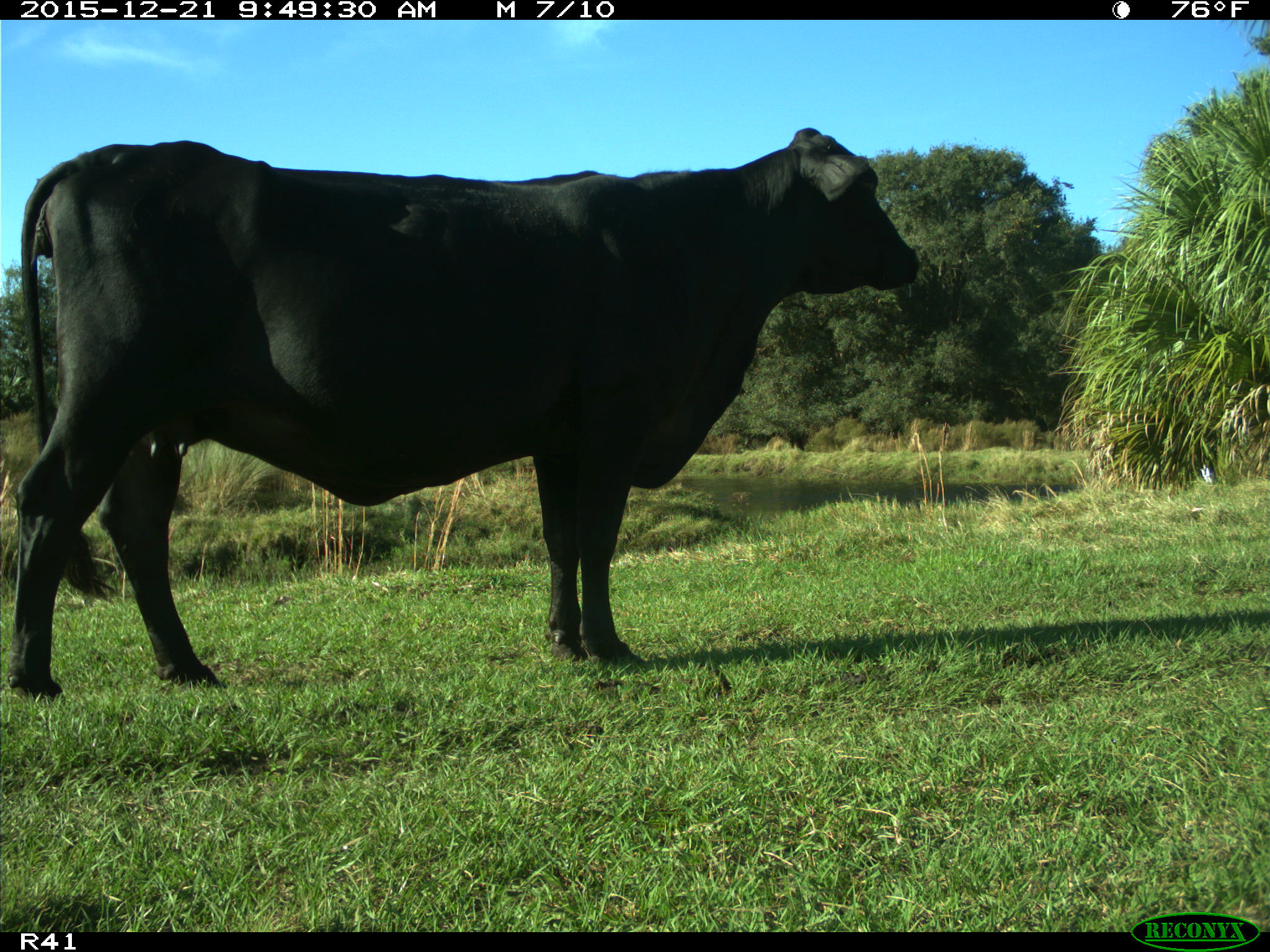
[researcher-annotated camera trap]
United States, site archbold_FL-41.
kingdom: Animalia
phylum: Chordata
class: Mammalia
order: Artiodactyla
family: Bovidae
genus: Bos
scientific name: Bos taurus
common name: domestic cow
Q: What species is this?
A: Bos taurus (domestic cow).